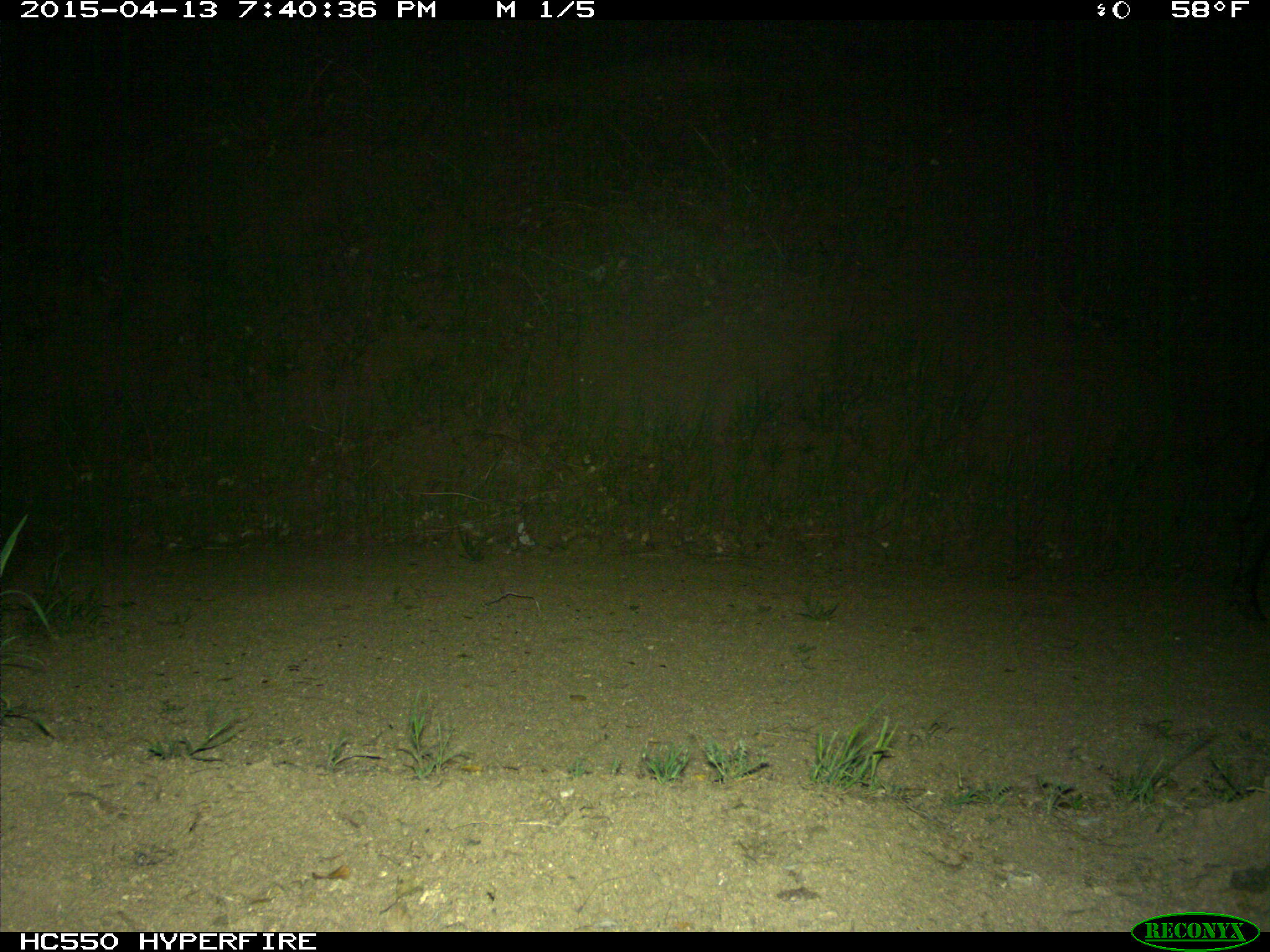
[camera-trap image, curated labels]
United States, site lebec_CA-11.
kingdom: Animalia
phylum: Chordata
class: Mammalia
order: Artiodactyla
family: Suidae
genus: Sus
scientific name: Sus scrofa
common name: wild boar